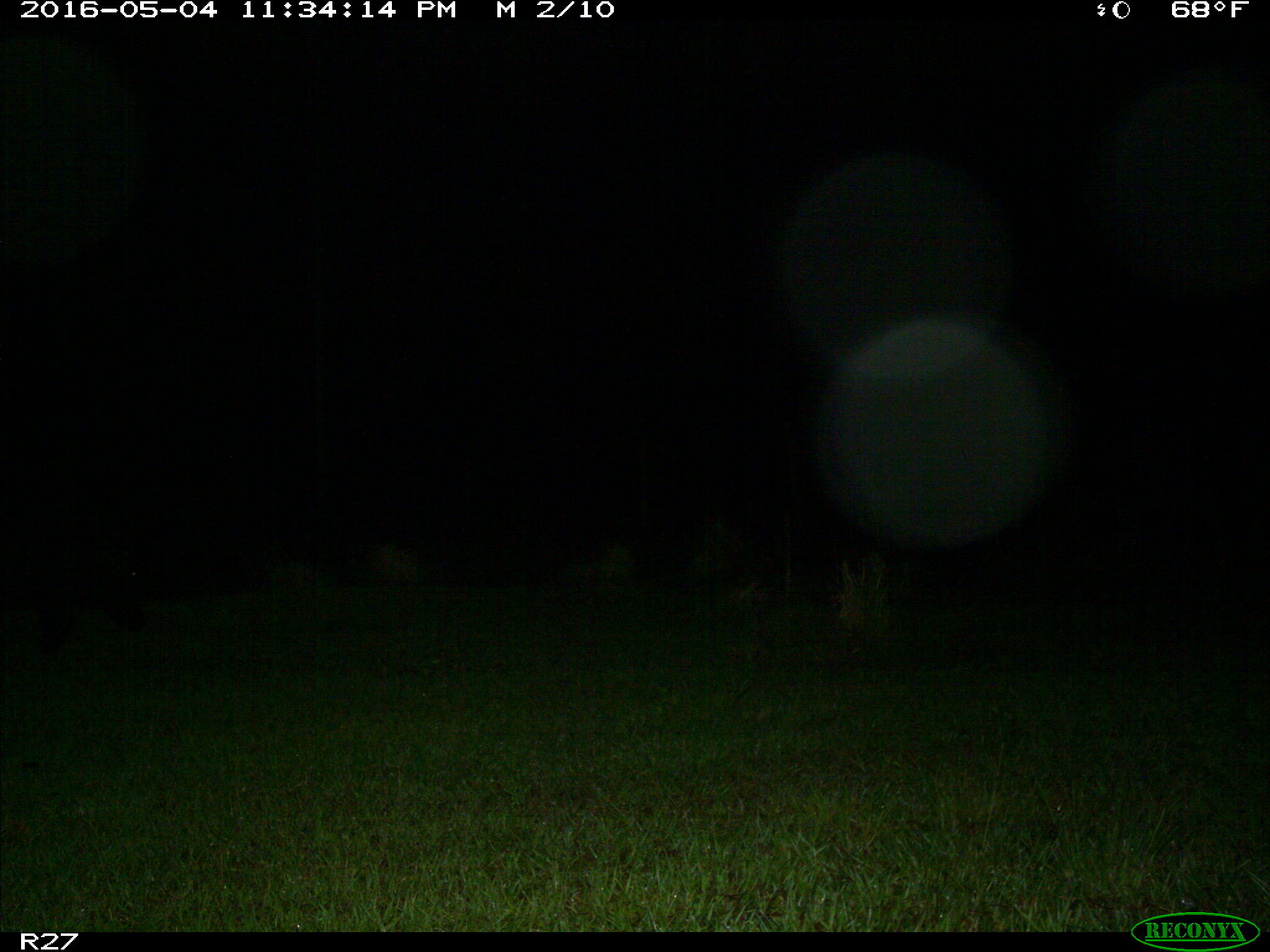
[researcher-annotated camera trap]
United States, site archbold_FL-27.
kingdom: Animalia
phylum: Chordata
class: Mammalia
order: Artiodactyla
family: Suidae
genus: Sus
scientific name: Sus scrofa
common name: wild boar